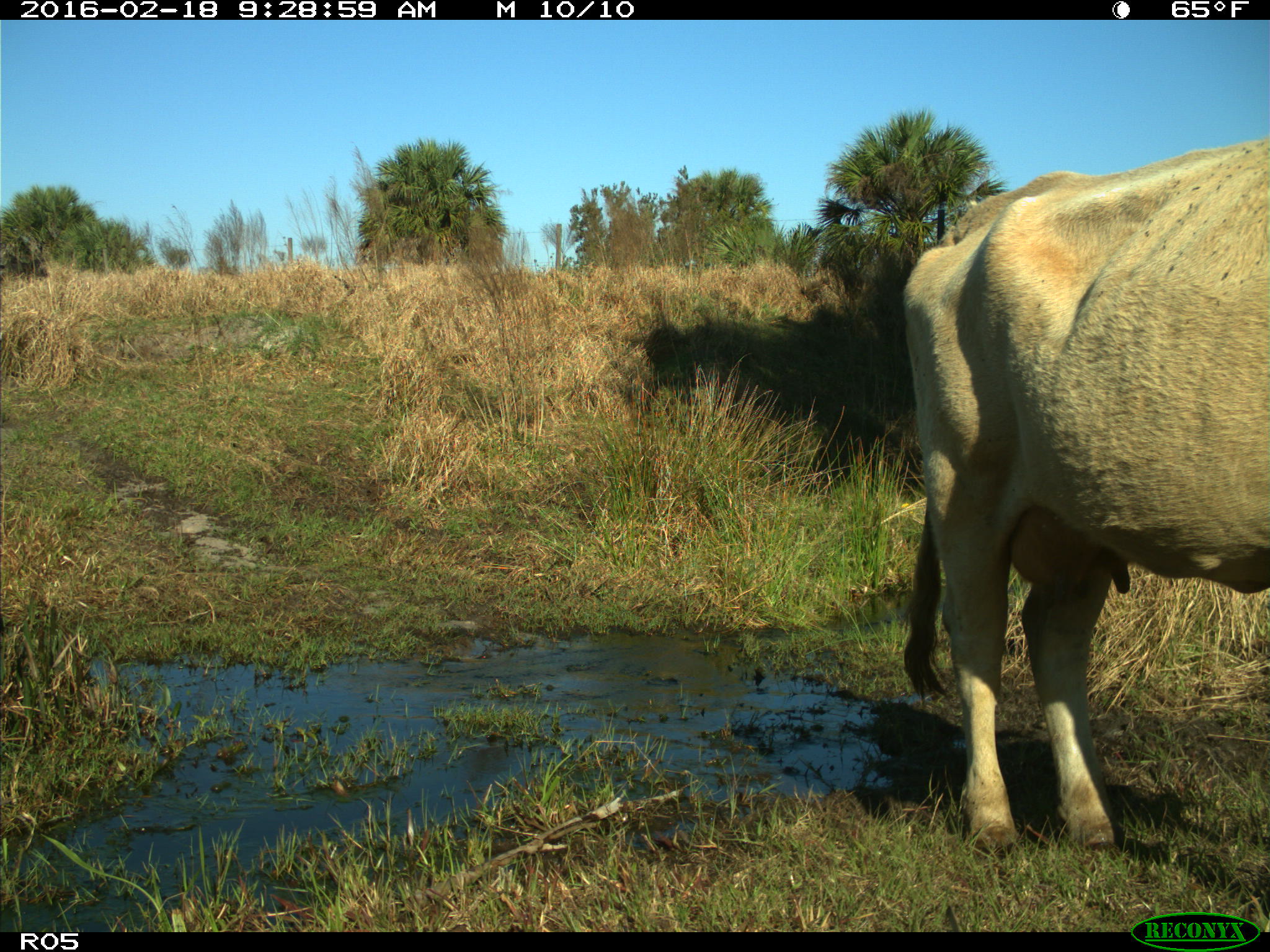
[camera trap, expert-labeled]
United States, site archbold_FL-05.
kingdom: Animalia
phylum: Chordata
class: Mammalia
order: Artiodactyla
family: Bovidae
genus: Bos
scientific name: Bos taurus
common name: domestic cow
Bos taurus (domestic cow).